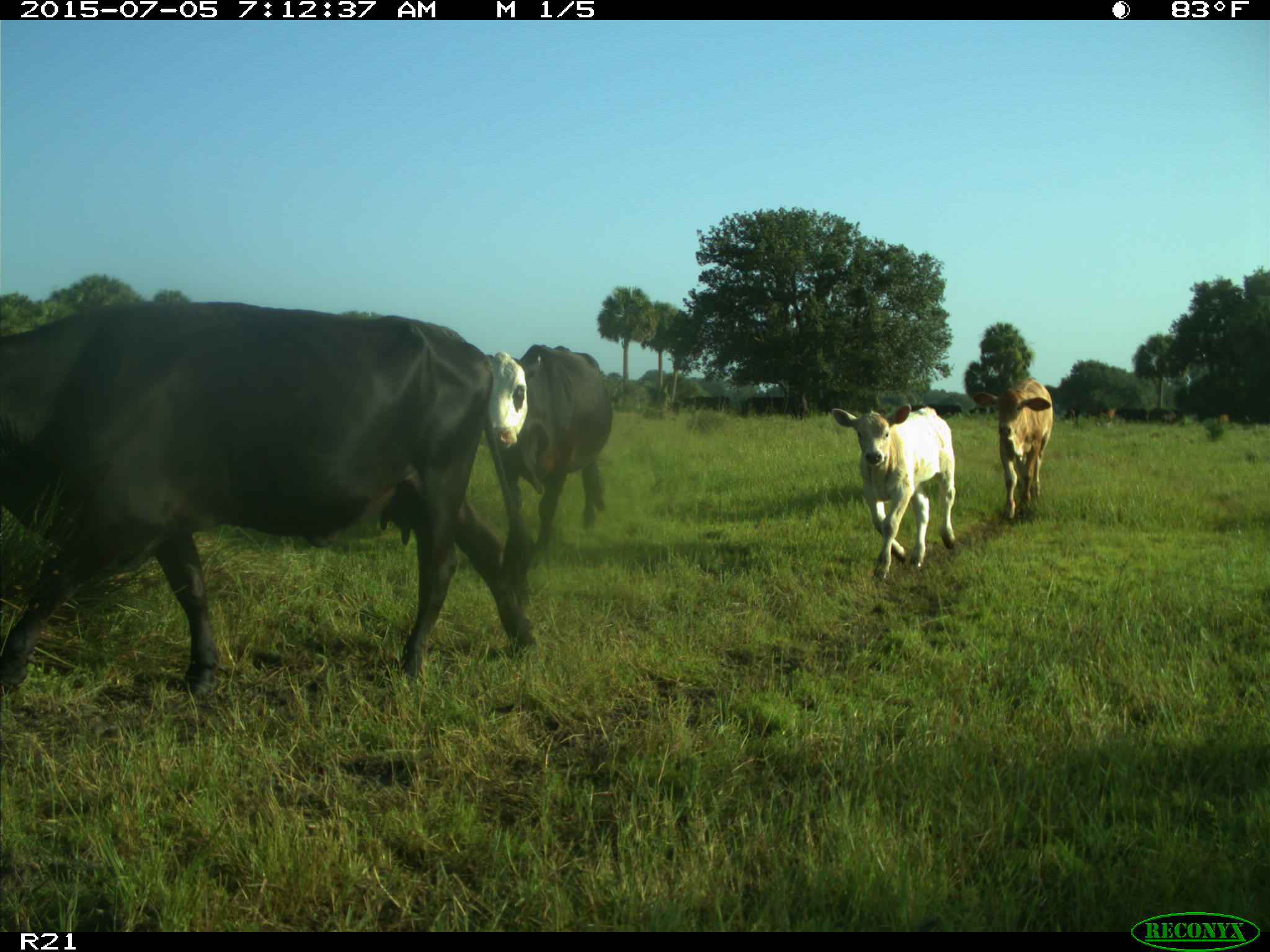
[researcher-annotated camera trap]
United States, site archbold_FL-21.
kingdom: Animalia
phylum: Chordata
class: Mammalia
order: Artiodactyla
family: Bovidae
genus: Bos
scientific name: Bos taurus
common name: domestic cow